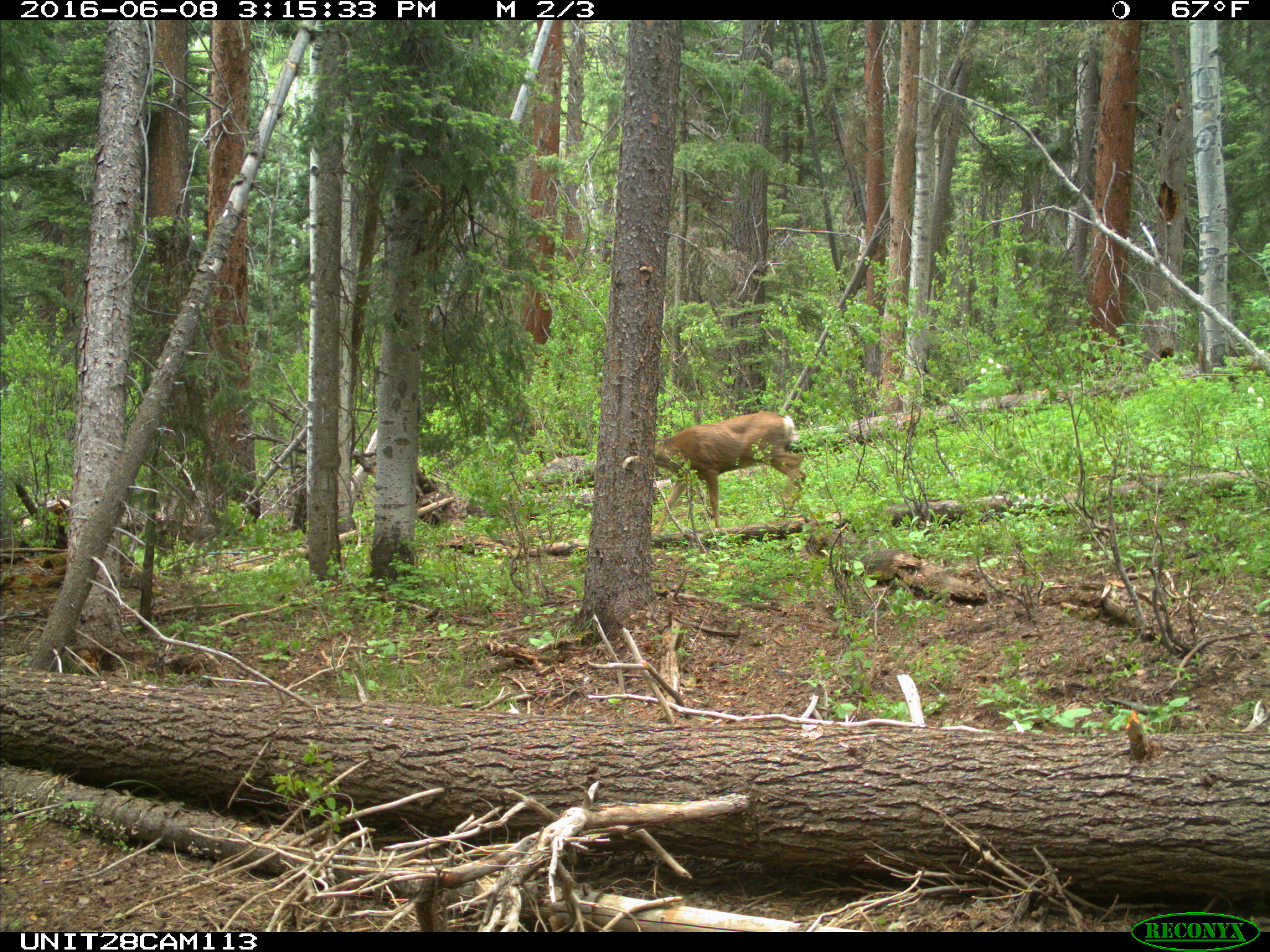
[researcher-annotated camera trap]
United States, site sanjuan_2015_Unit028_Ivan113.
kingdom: Animalia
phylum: Chordata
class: Mammalia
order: Artiodactyla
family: Cervidae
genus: Odocoileus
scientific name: Odocoileus hemionus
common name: mule deer